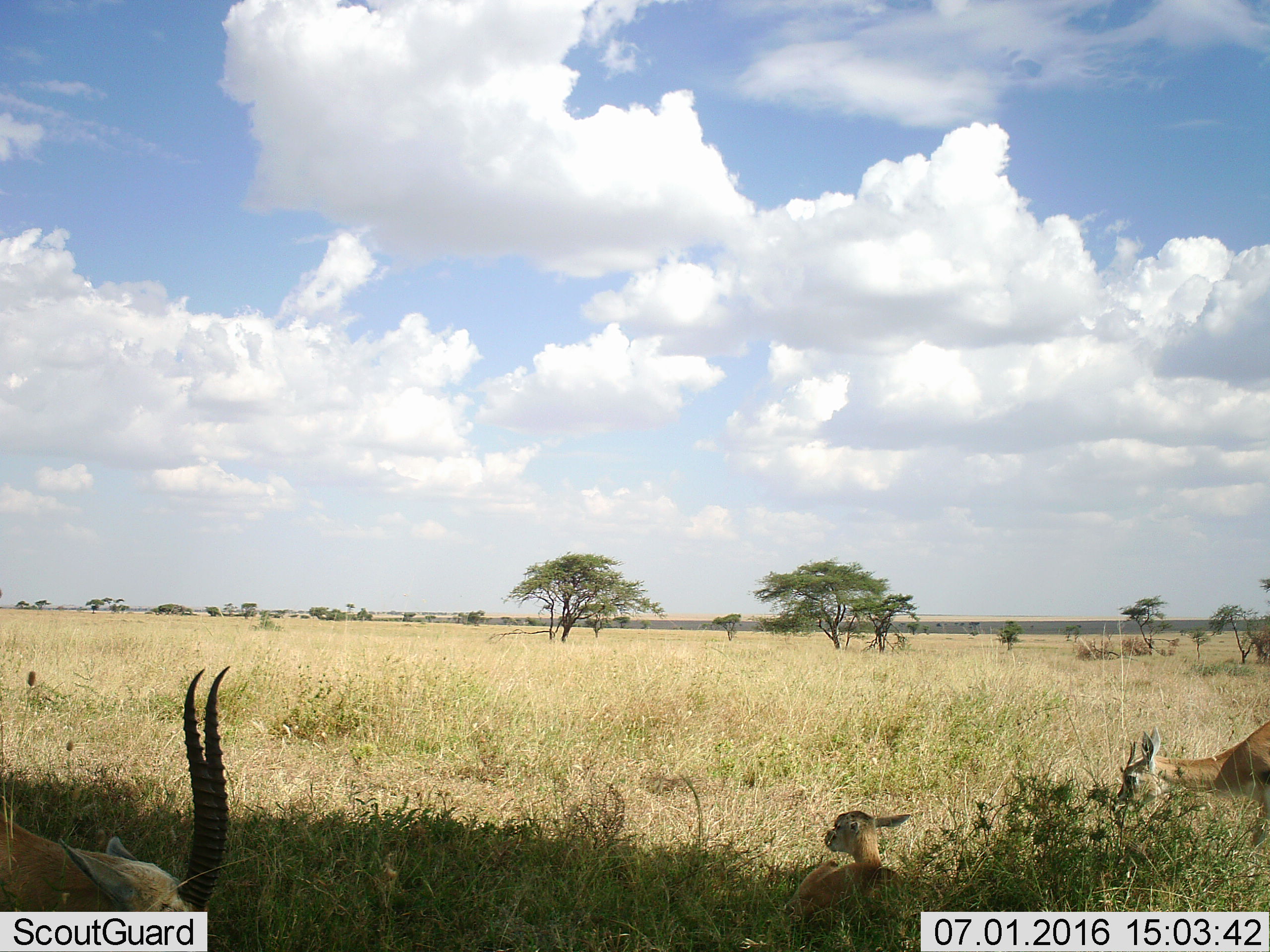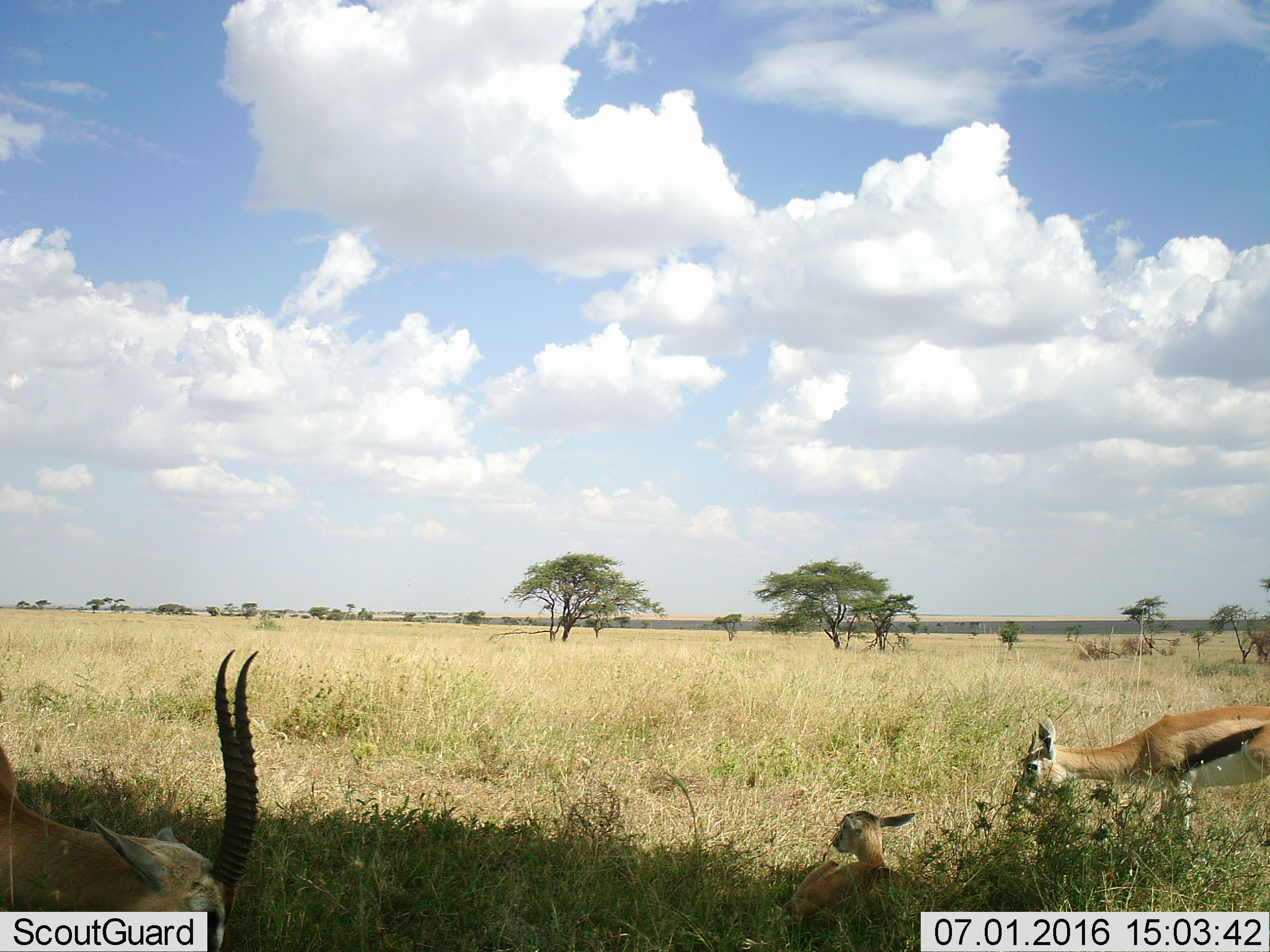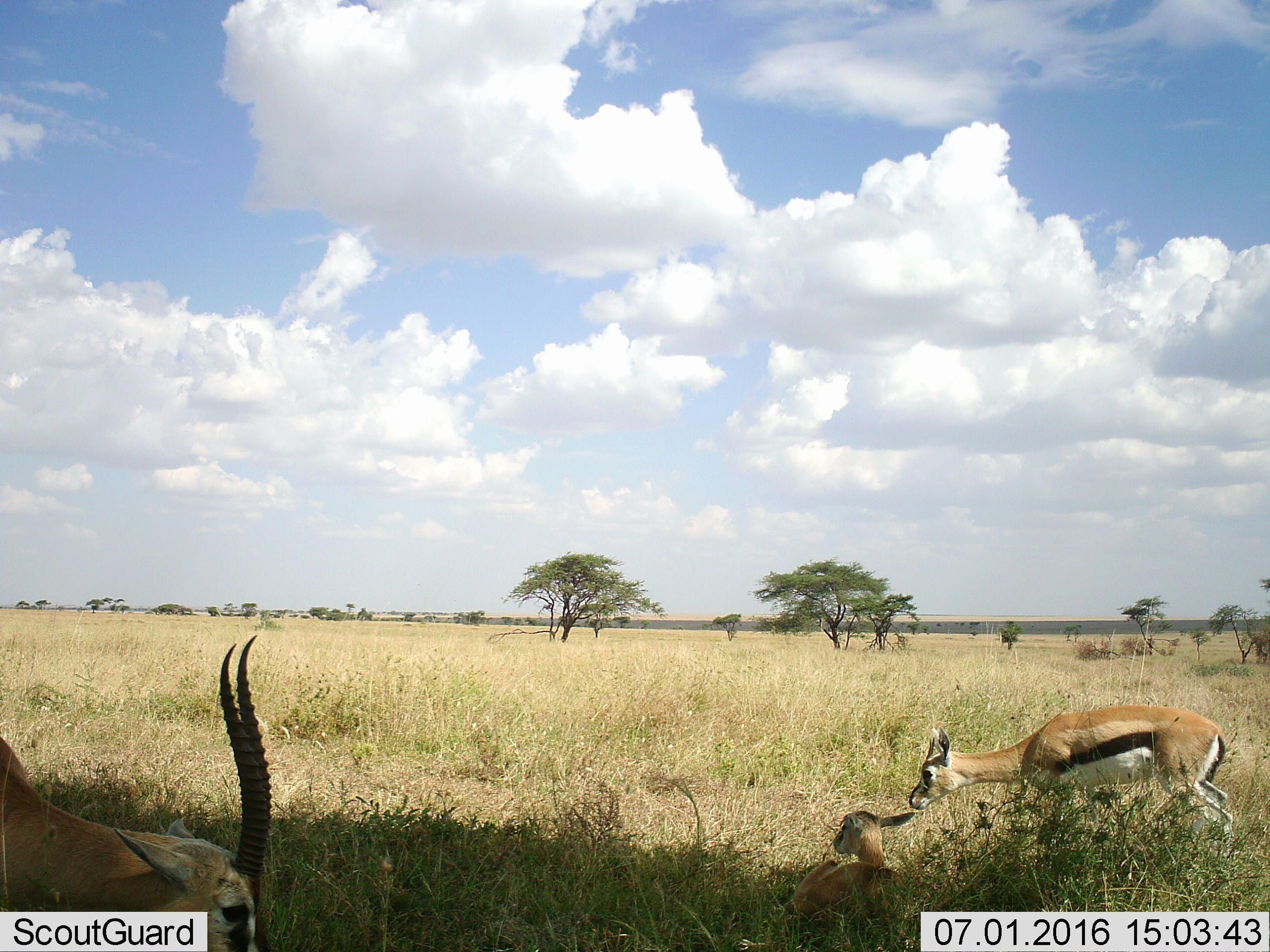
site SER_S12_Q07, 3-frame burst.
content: unidentified animal